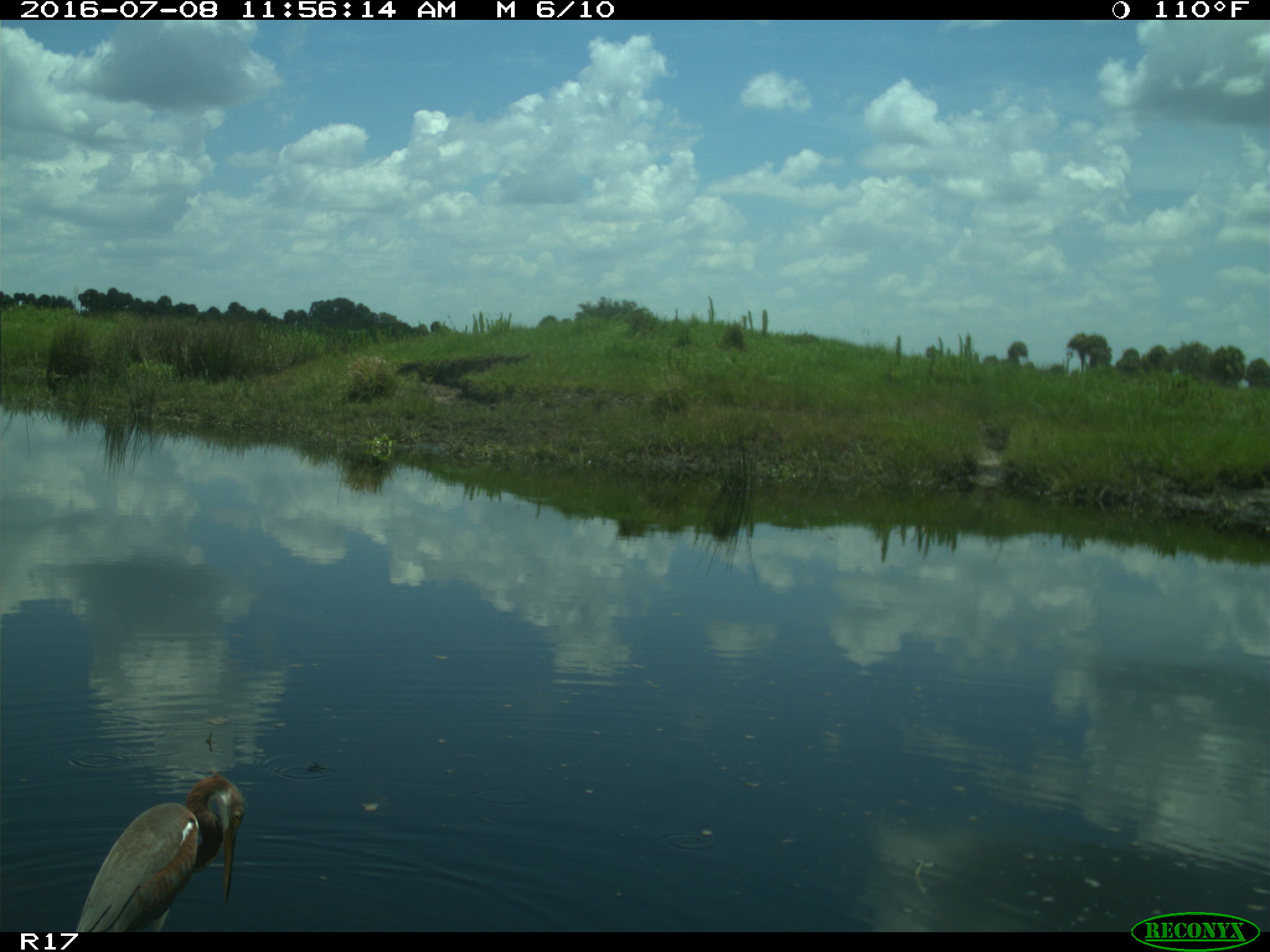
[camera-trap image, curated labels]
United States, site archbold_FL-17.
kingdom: Animalia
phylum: Chordata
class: Aves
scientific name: Aves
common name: birds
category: unidentified bird